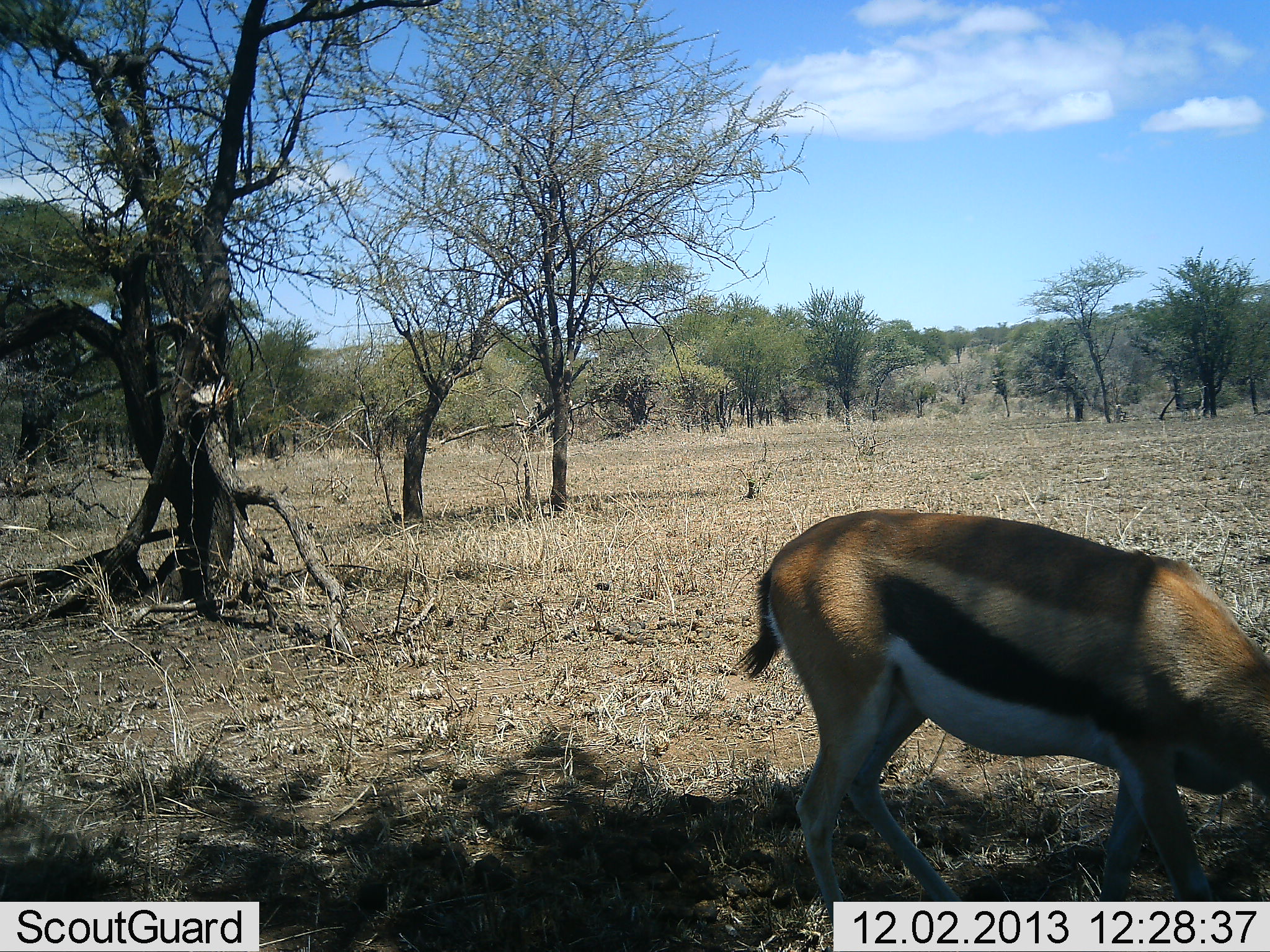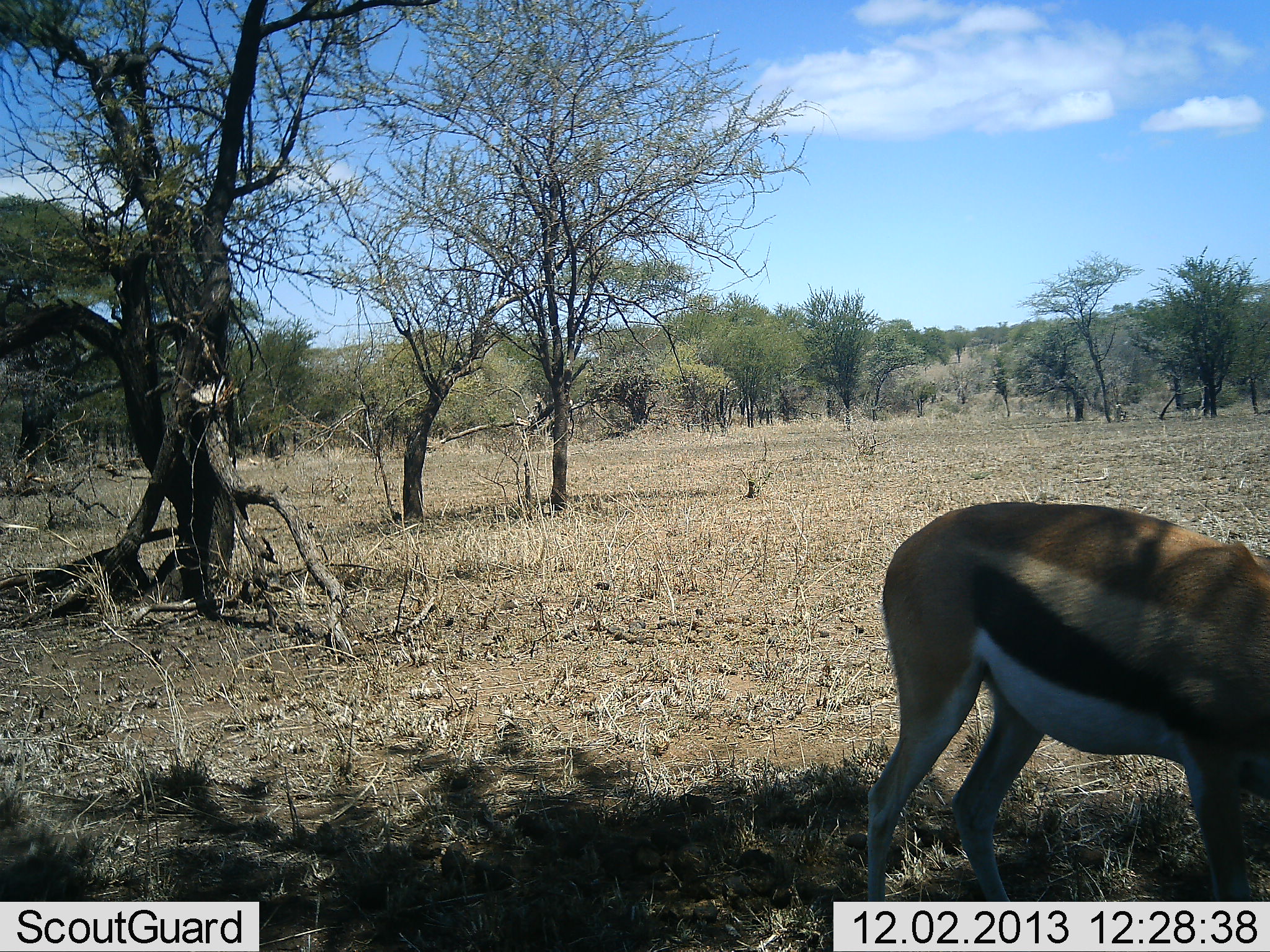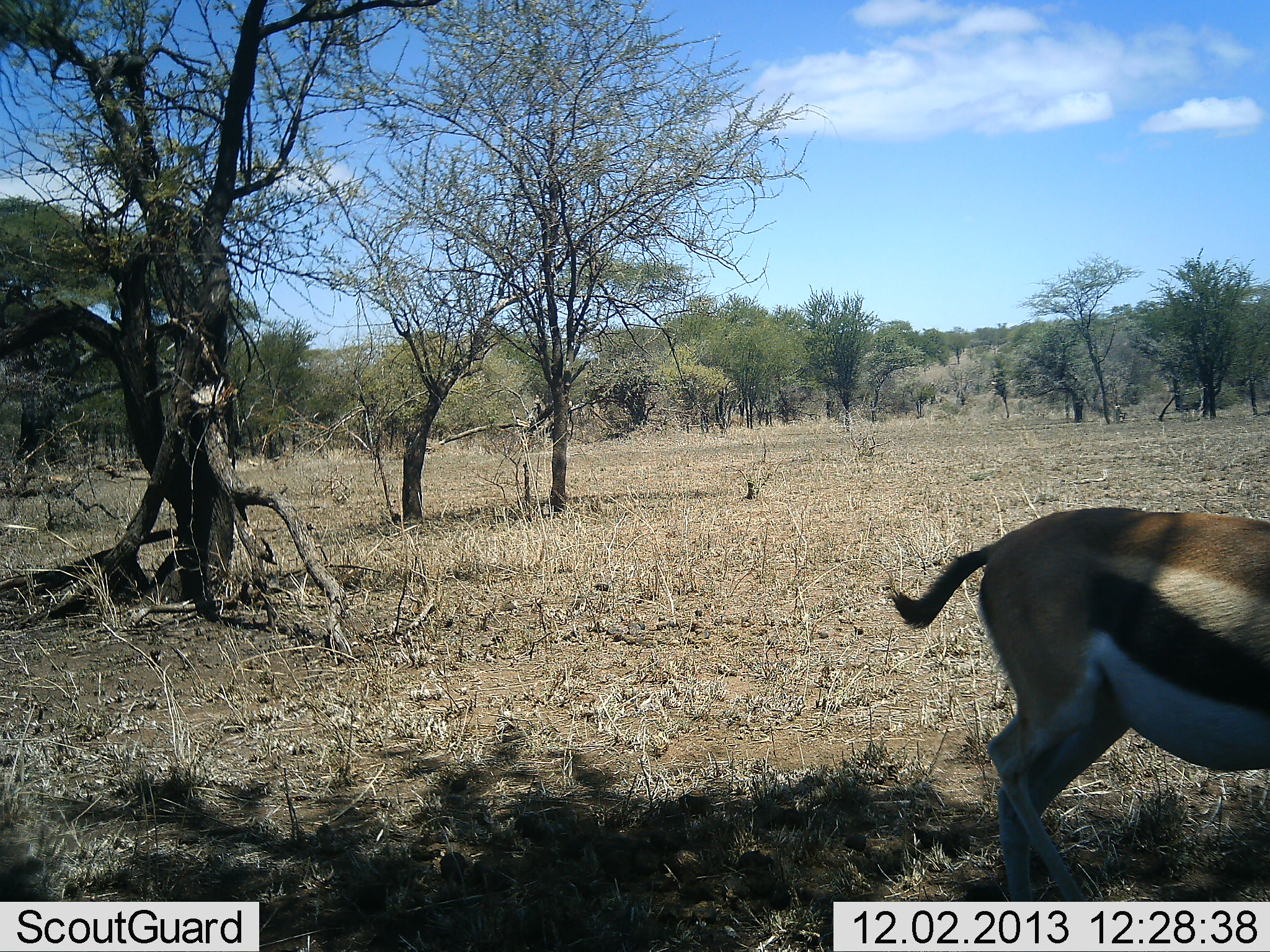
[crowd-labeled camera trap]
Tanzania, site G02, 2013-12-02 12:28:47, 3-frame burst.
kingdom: Animalia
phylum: Chordata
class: Mammalia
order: Artiodactyla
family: Bovidae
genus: Eudorcas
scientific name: Eudorcas thomsonii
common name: thomson's gazelle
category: gazellethomsons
Gazellethomsons (thomson's gazelle) (Eudorcas thomsonii), count 1. Behavior (volunteer vote fractions): standing 10%, resting 0%, moving 60%, interacting 0%. Young present (vote fraction): 0%. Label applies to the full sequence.